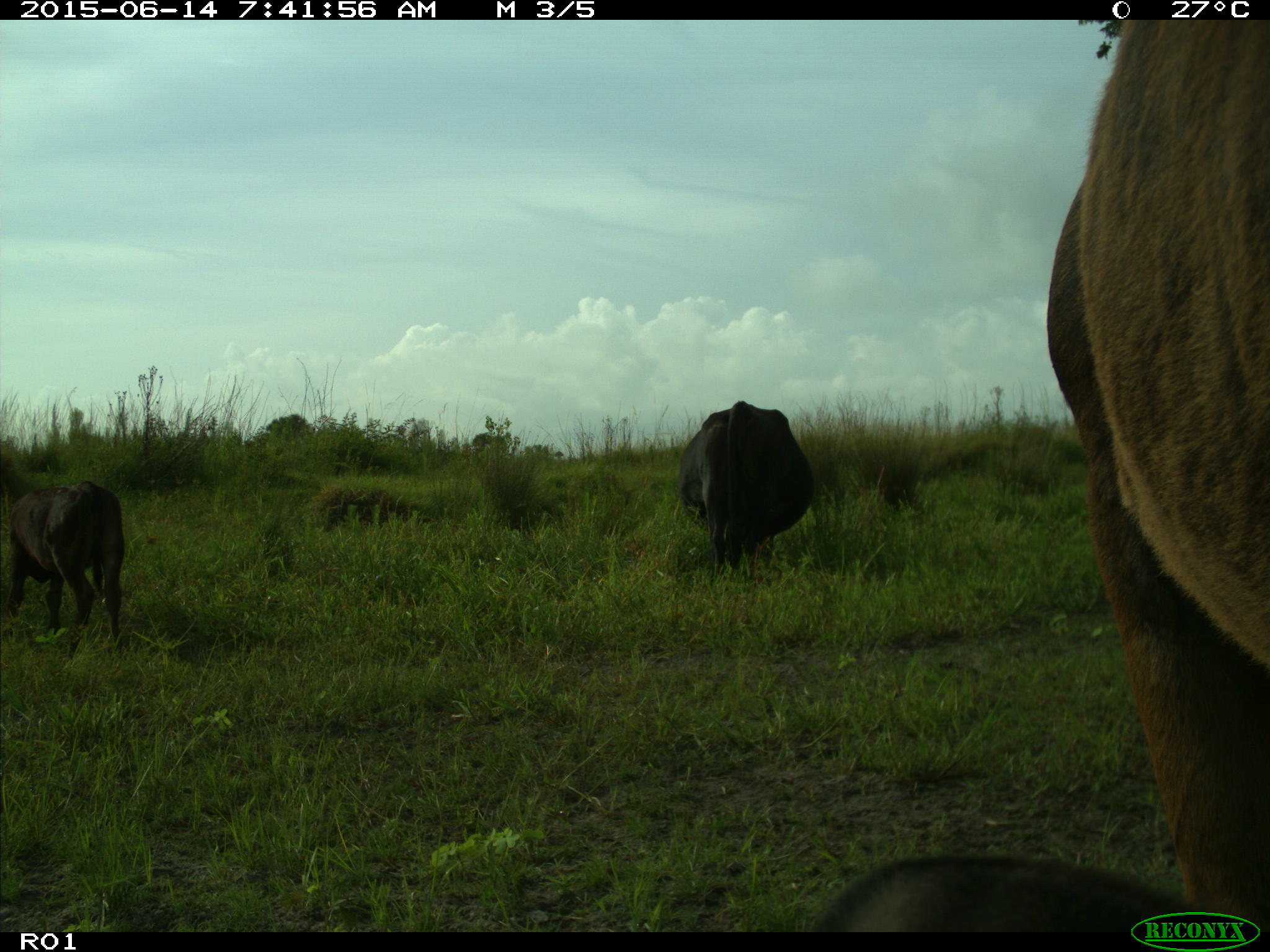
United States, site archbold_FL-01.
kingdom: Animalia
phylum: Chordata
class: Mammalia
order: Artiodactyla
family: Bovidae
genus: Bos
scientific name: Bos taurus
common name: domestic cow